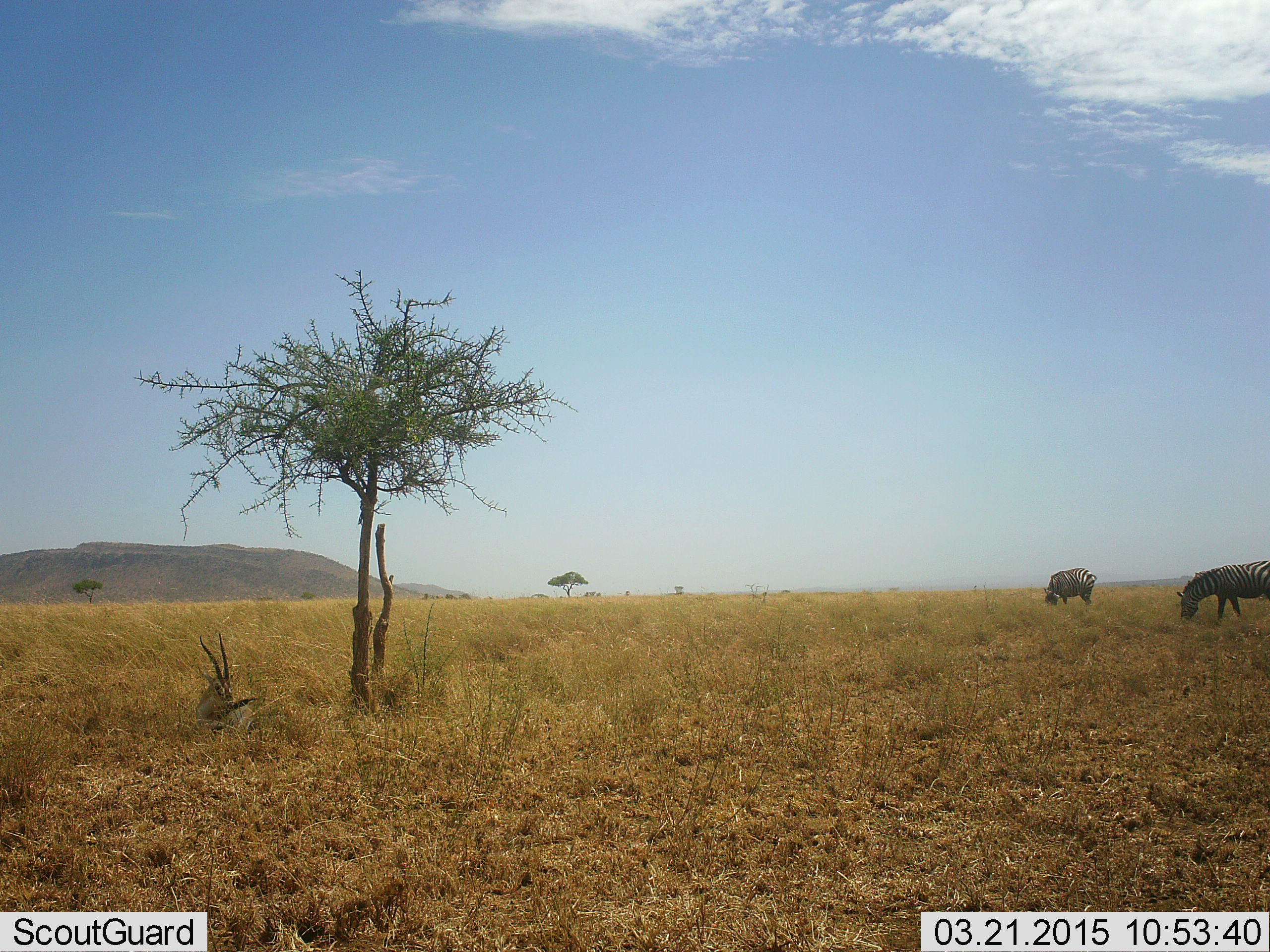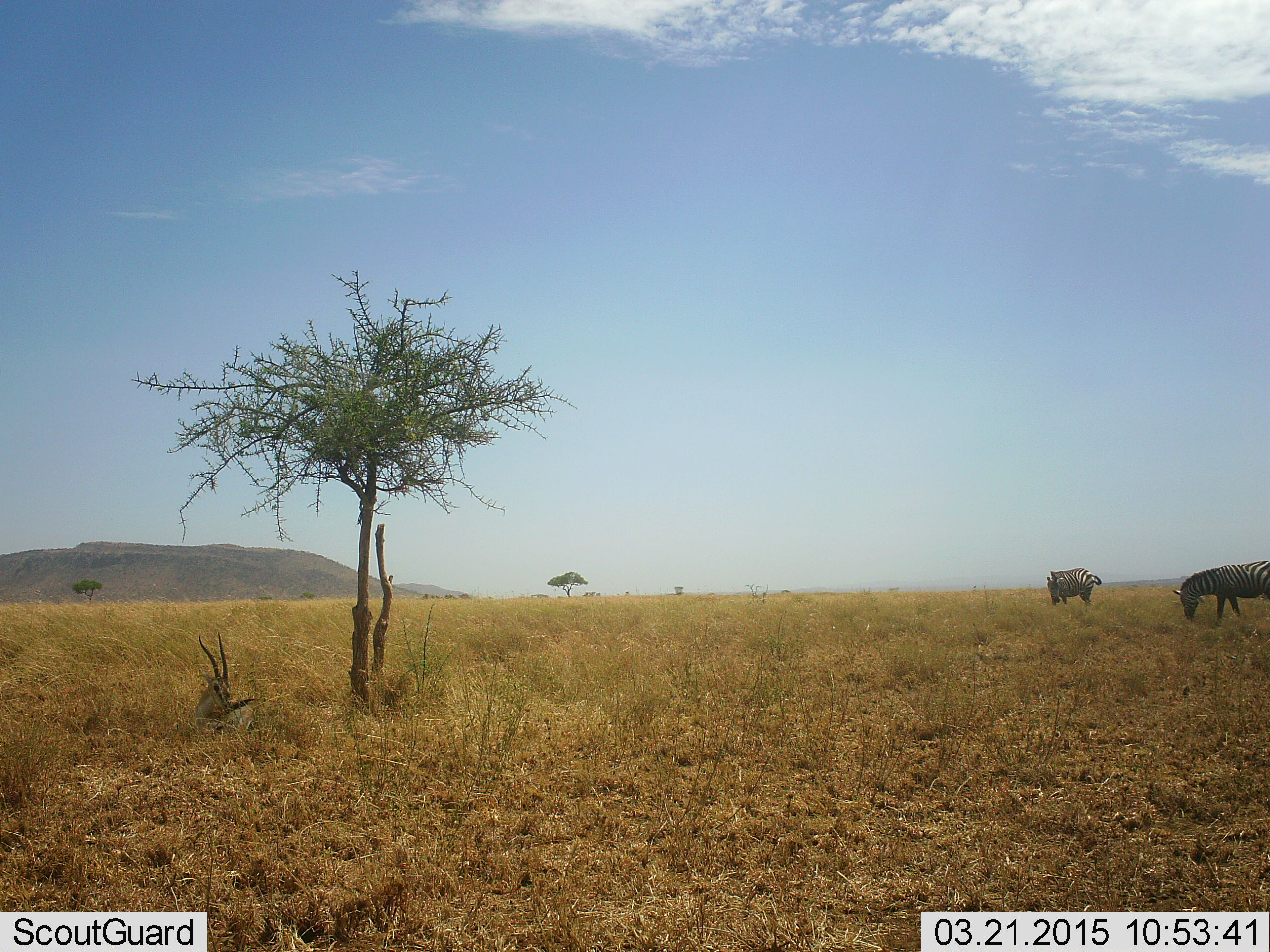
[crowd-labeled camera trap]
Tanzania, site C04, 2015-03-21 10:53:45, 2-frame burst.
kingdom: Animalia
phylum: Chordata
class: Mammalia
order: Artiodactyla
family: Bovidae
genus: Eudorcas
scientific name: Eudorcas thomsonii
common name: thomson's gazelle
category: gazellethomsons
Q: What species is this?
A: Gazellethomsons (thomson's gazelle) (Eudorcas thomsonii).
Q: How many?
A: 1.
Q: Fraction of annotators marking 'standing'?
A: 0%.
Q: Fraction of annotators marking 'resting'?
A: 100%.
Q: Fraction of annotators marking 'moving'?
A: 0%.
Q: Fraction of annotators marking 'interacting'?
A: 0%.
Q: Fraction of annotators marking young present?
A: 0%.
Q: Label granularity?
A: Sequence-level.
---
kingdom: Animalia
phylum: Chordata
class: Mammalia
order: Perissodactyla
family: Equidae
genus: Equus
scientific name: Equus quagga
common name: plains zebra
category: zebra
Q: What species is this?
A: Zebra (plains zebra) (Equus quagga).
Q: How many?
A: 2.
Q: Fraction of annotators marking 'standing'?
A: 40%.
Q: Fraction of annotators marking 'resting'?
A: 5%.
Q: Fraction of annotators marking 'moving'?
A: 0%.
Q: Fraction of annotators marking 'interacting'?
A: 0%.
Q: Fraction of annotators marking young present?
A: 0%.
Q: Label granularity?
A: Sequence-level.